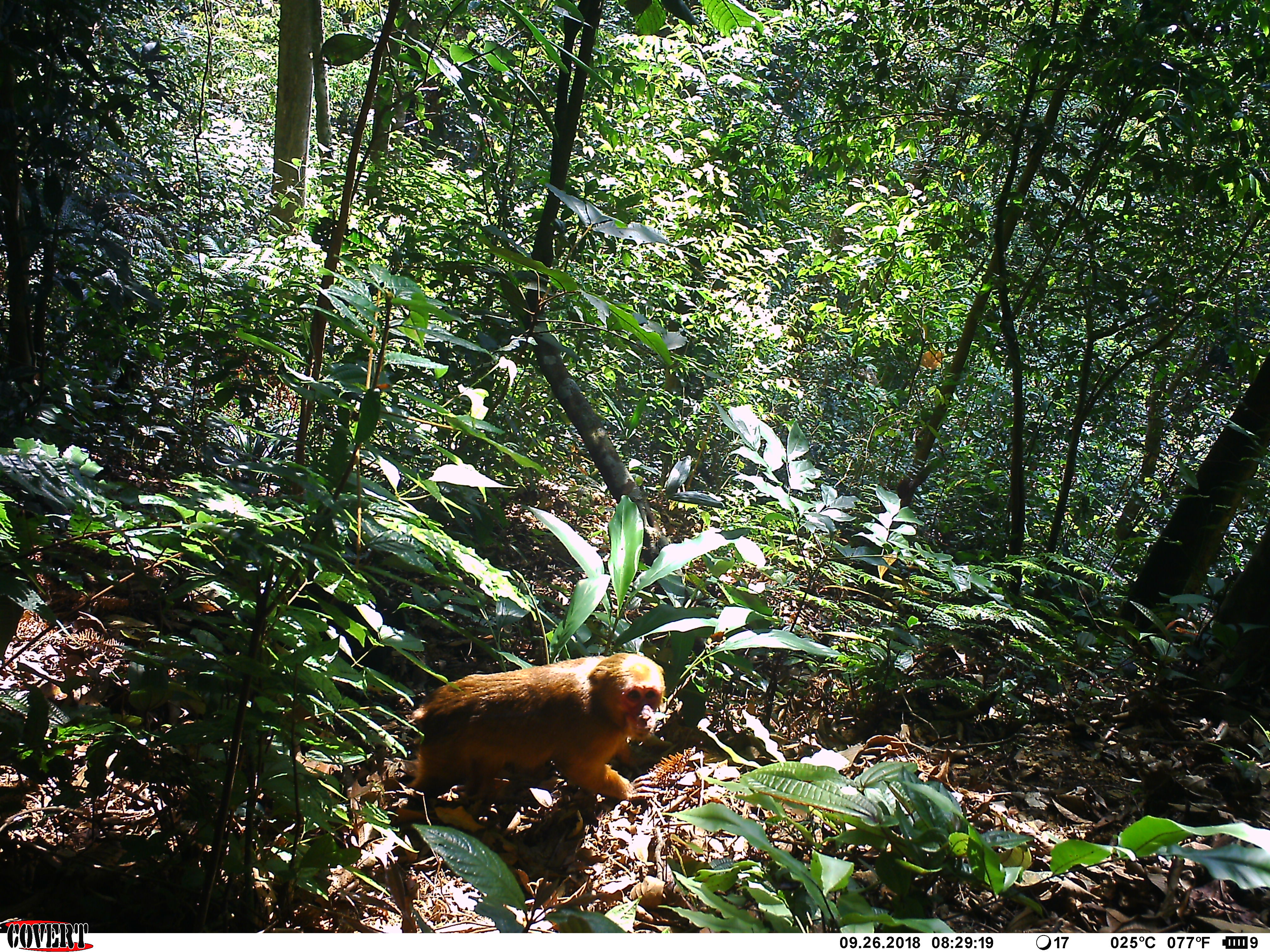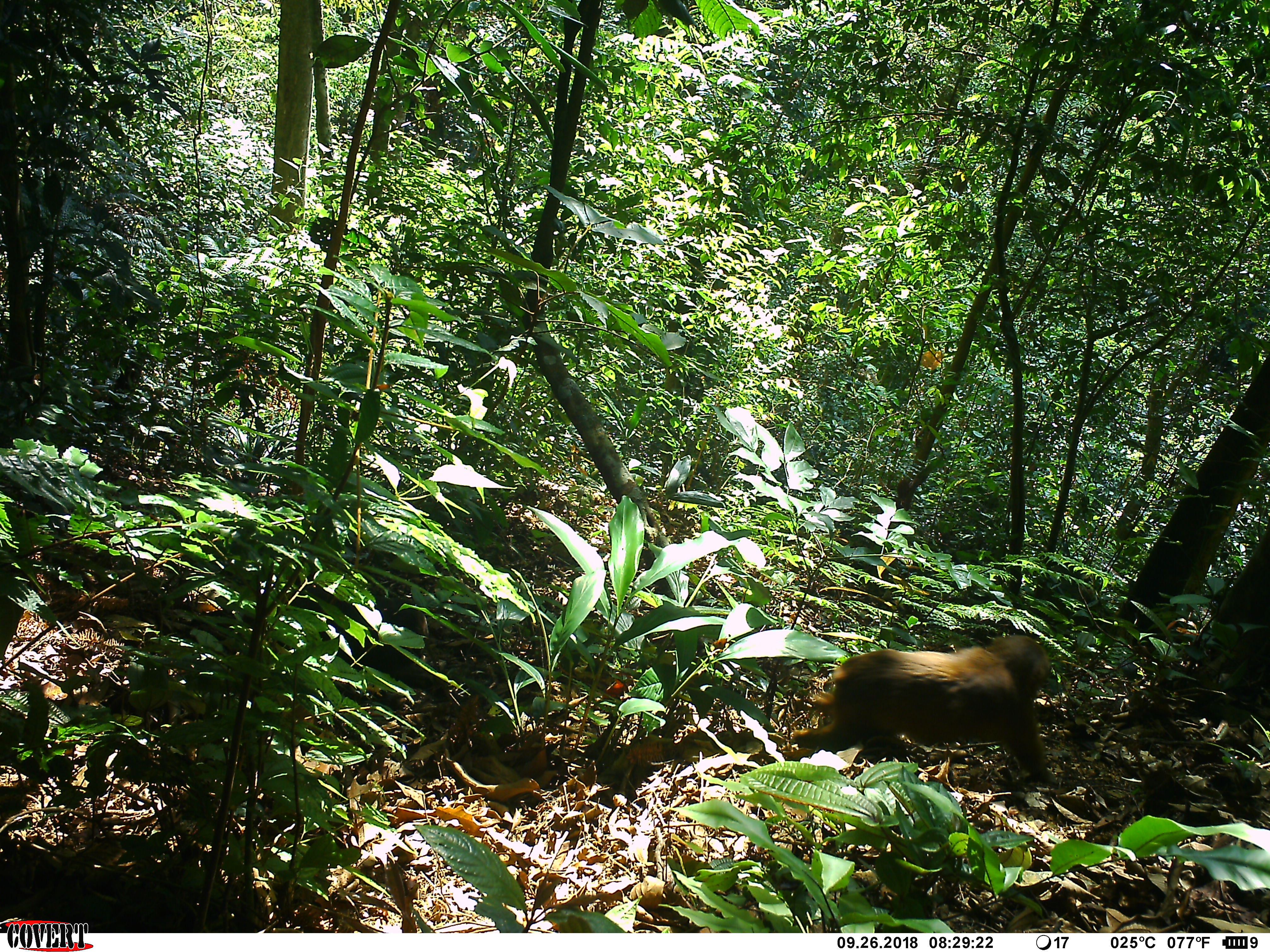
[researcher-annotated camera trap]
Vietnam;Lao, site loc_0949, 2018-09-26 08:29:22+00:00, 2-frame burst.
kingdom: Animalia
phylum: Chordata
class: Mammalia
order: Primates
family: Cercopithecidae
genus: Macaca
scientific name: Macaca arctoides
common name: stump-tailed macaque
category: stump tailed macaque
Stump tailed macaque (stump-tailed macaque) (Macaca arctoides). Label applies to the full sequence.